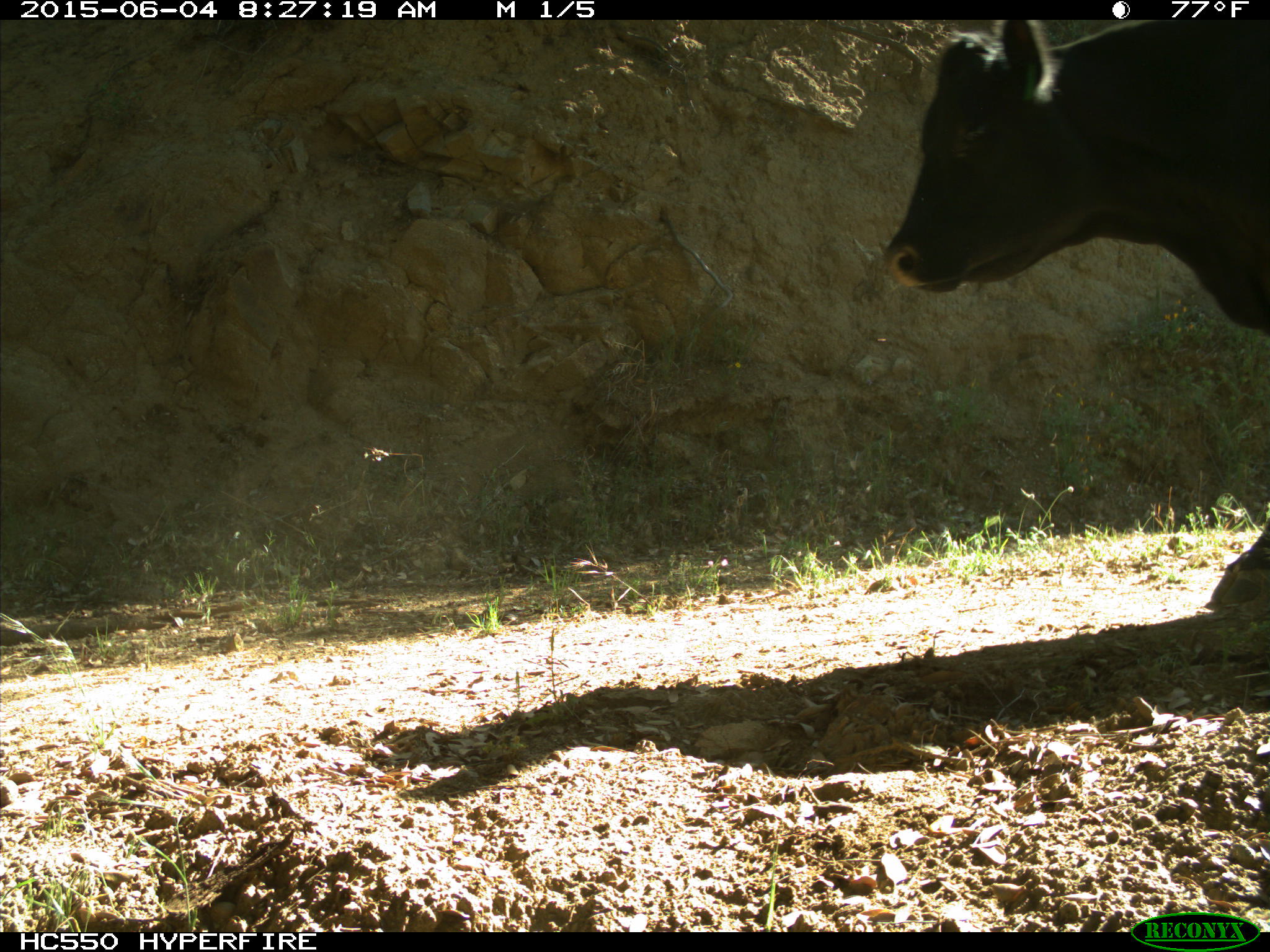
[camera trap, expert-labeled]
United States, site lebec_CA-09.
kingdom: Animalia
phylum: Chordata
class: Mammalia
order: Artiodactyla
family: Bovidae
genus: Bos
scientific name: Bos taurus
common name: domestic cow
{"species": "Bos taurus (domestic cow)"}